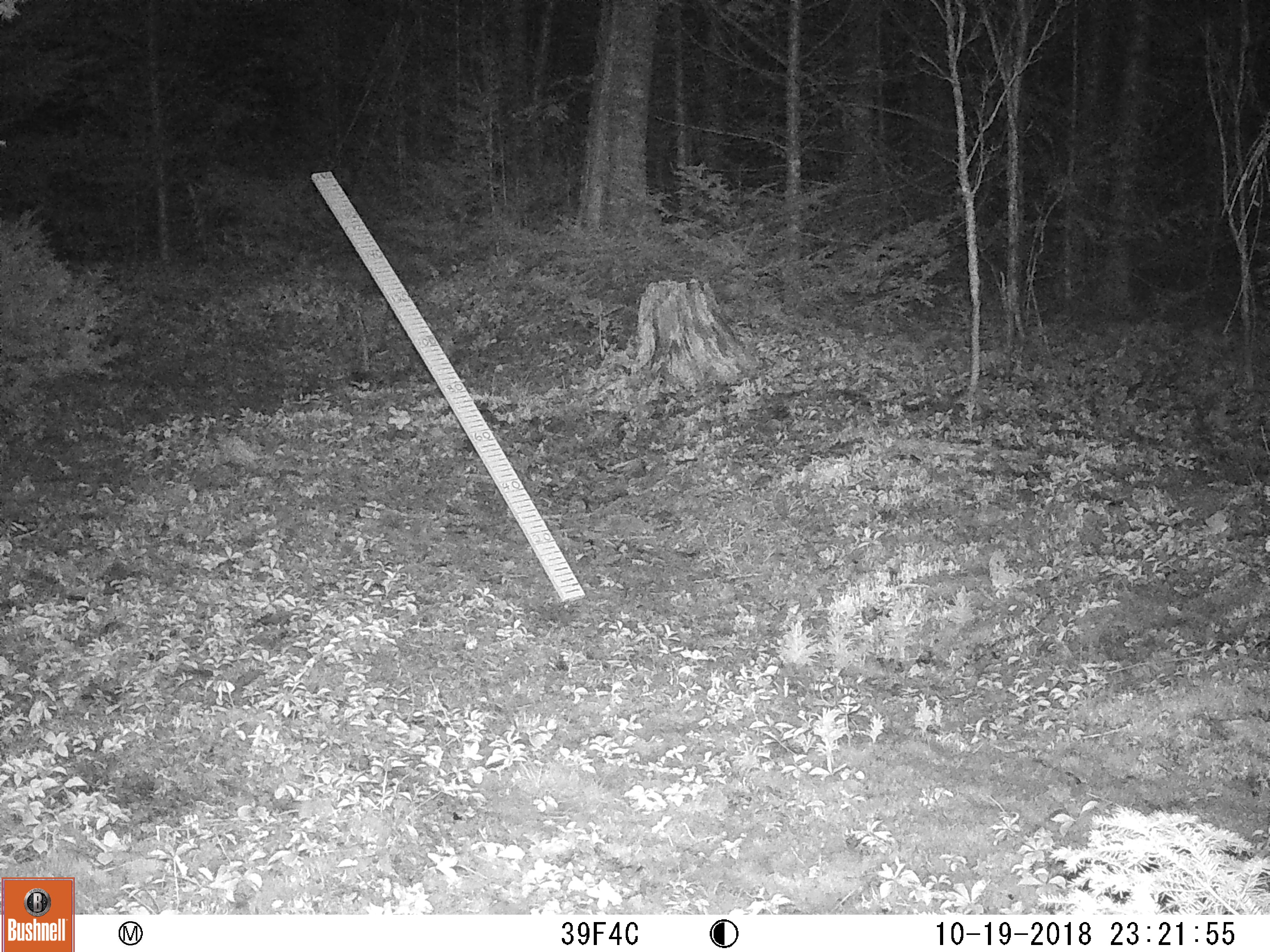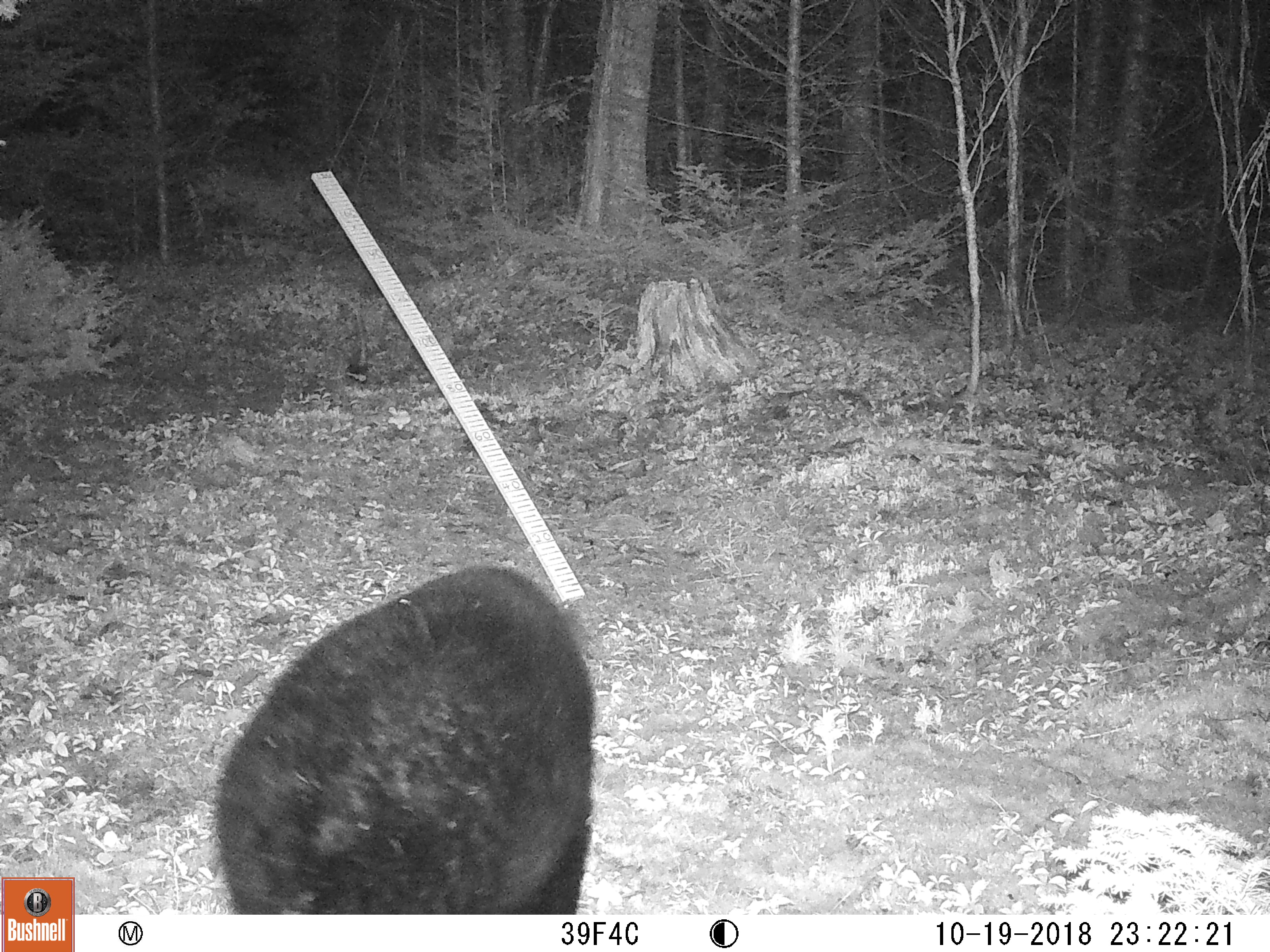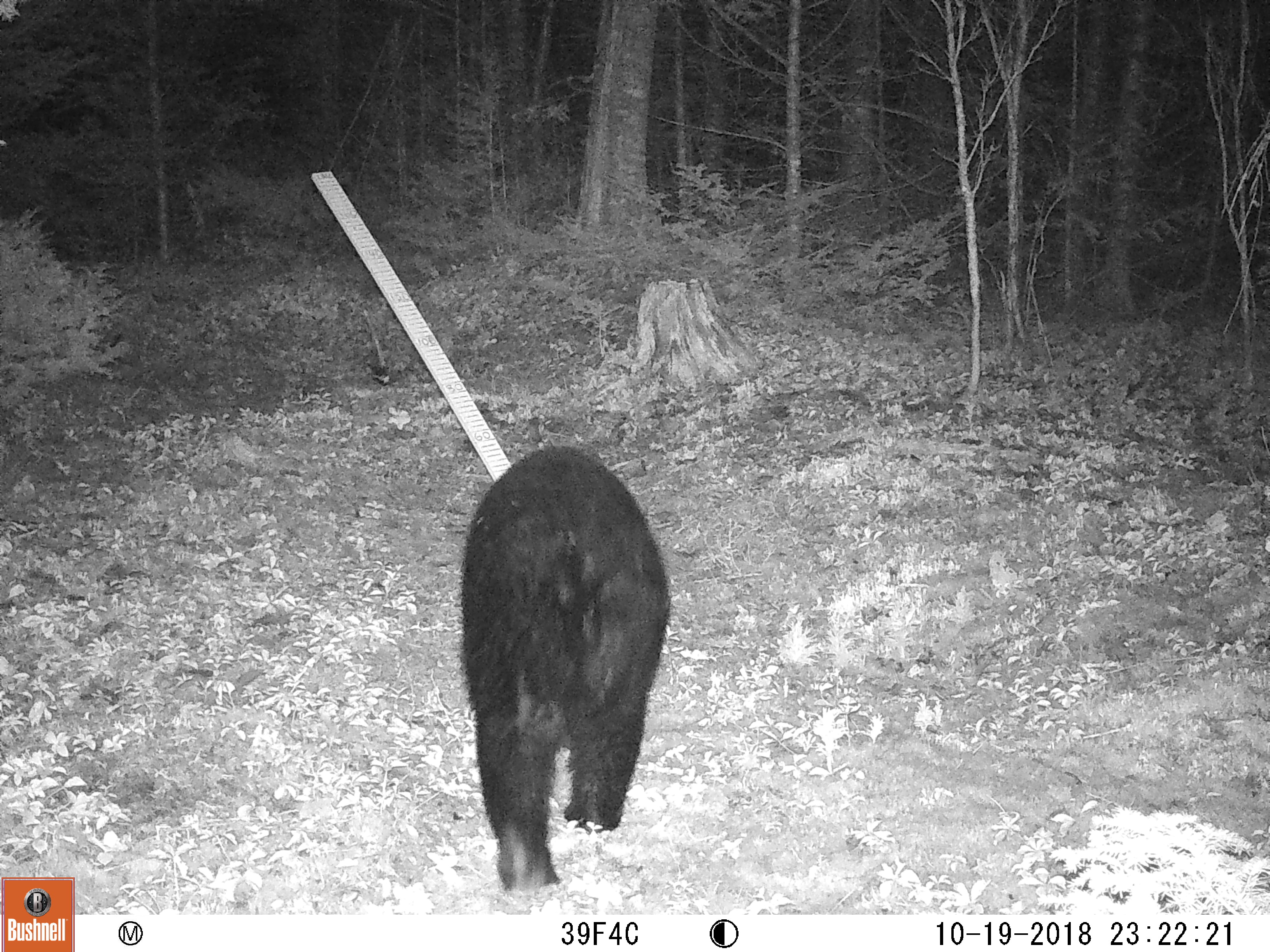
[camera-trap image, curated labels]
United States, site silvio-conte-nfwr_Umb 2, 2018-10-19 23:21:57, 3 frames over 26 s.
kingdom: Animalia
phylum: Chordata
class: Mammalia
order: Carnivora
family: Ursidae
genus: Ursus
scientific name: Ursus americanus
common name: black bear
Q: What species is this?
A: Black bear (Ursus americanus).